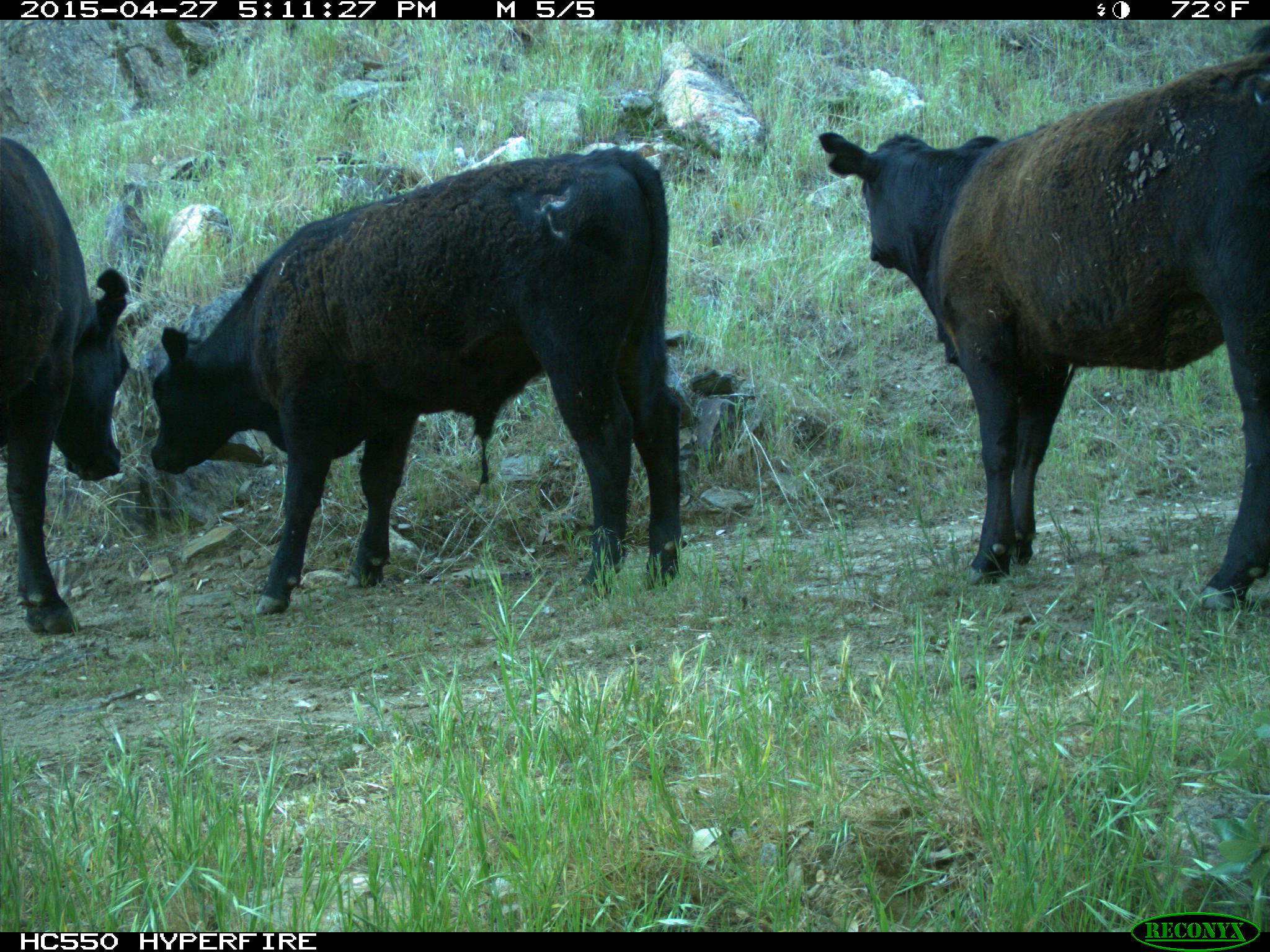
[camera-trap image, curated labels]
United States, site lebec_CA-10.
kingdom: Animalia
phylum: Chordata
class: Mammalia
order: Artiodactyla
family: Bovidae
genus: Bos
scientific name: Bos taurus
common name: domestic cow